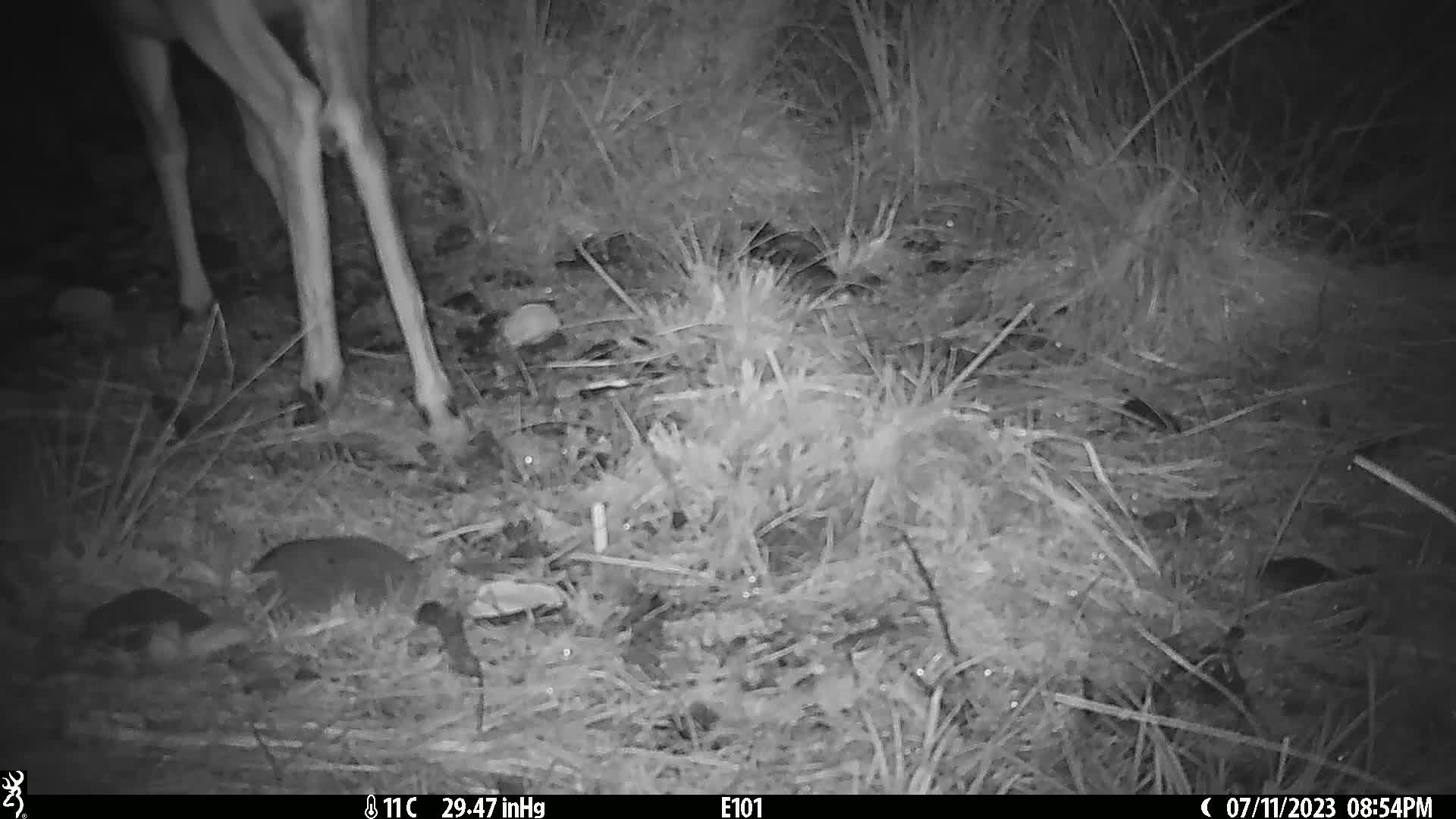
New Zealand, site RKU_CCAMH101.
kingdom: Animalia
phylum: Chordata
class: Mammalia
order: Artiodactyla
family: Cervidae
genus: Odocoileus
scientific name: Odocoileus virginianus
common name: white-tailed deer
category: white tailed deer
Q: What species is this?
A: White tailed deer (white-tailed deer) (Odocoileus virginianus).